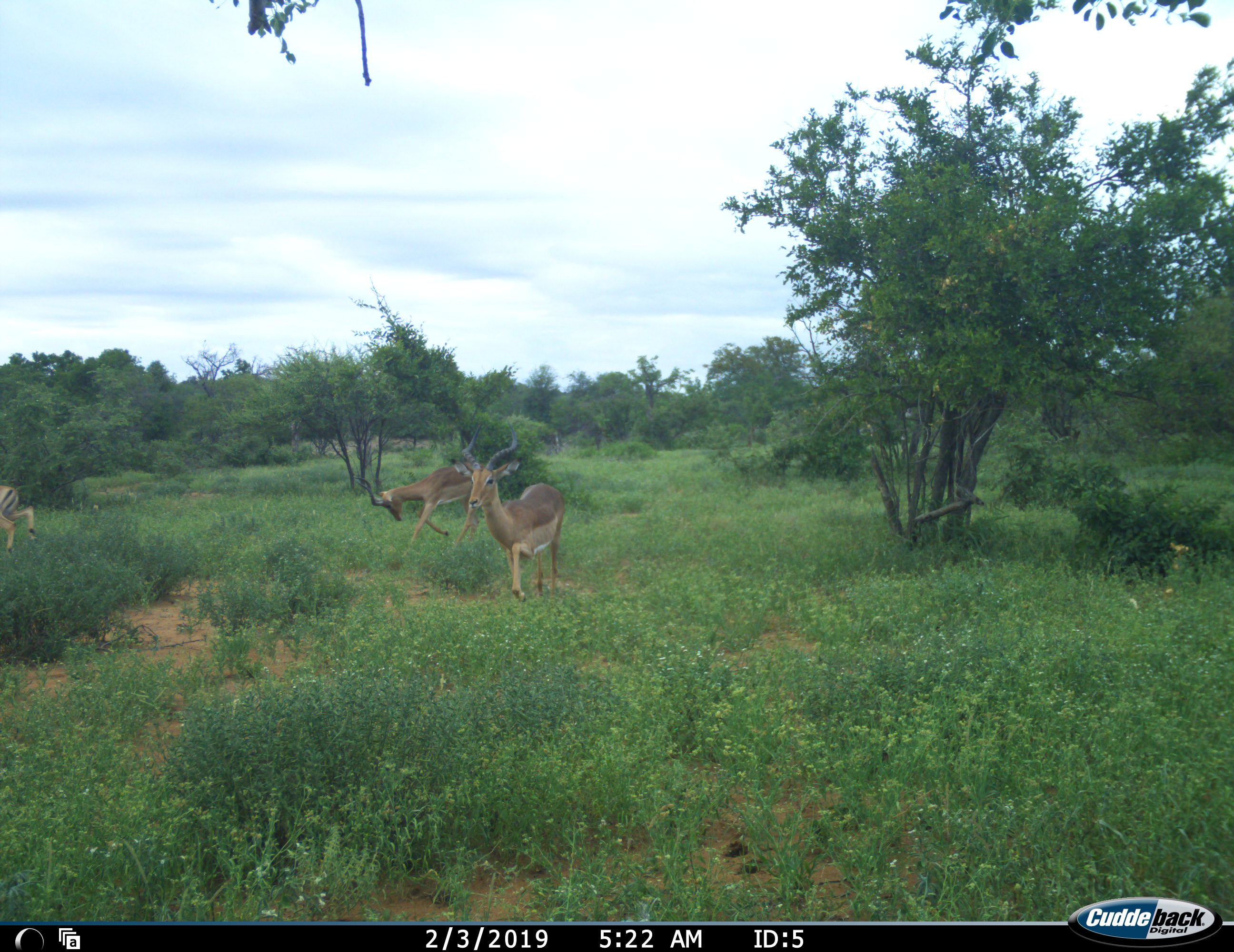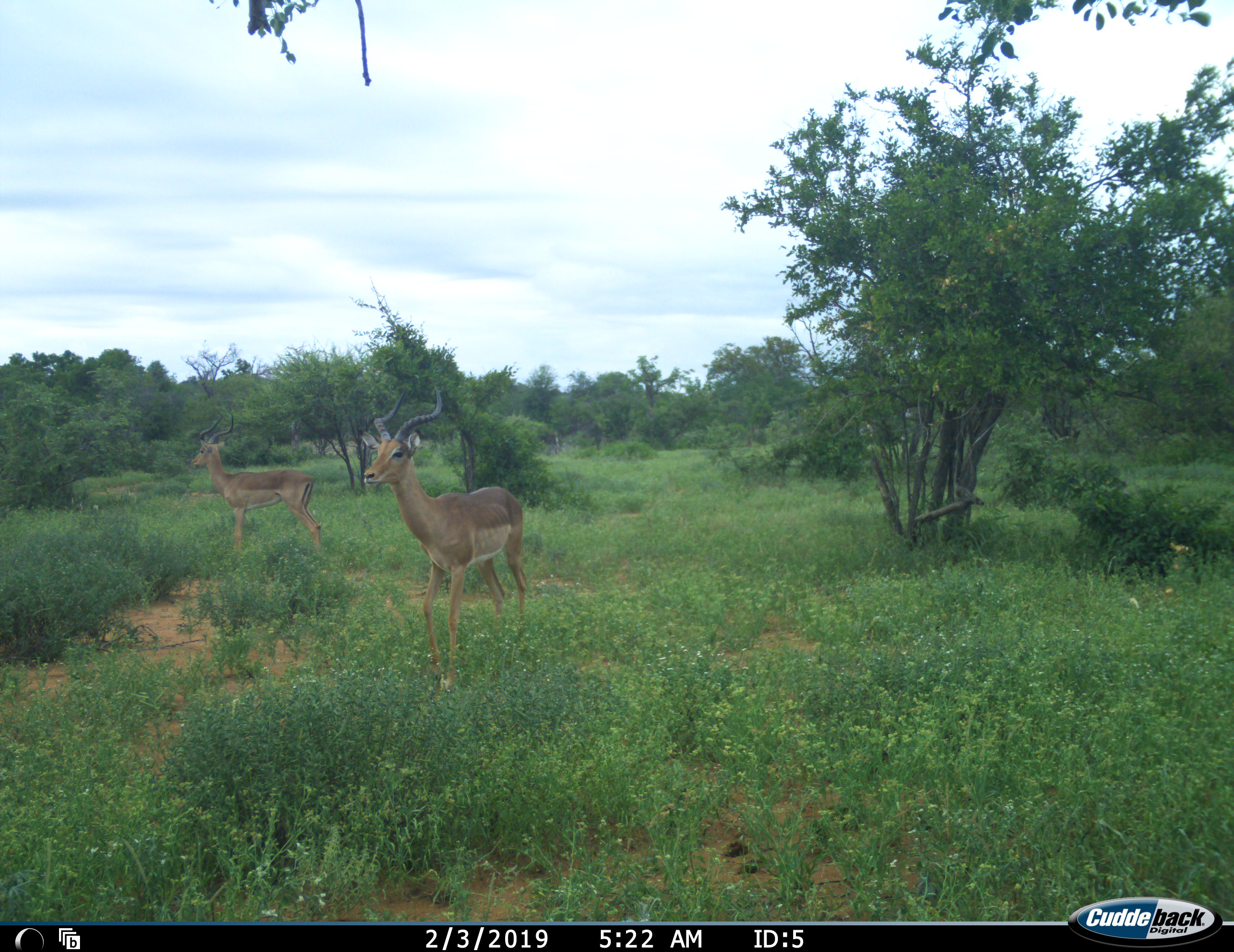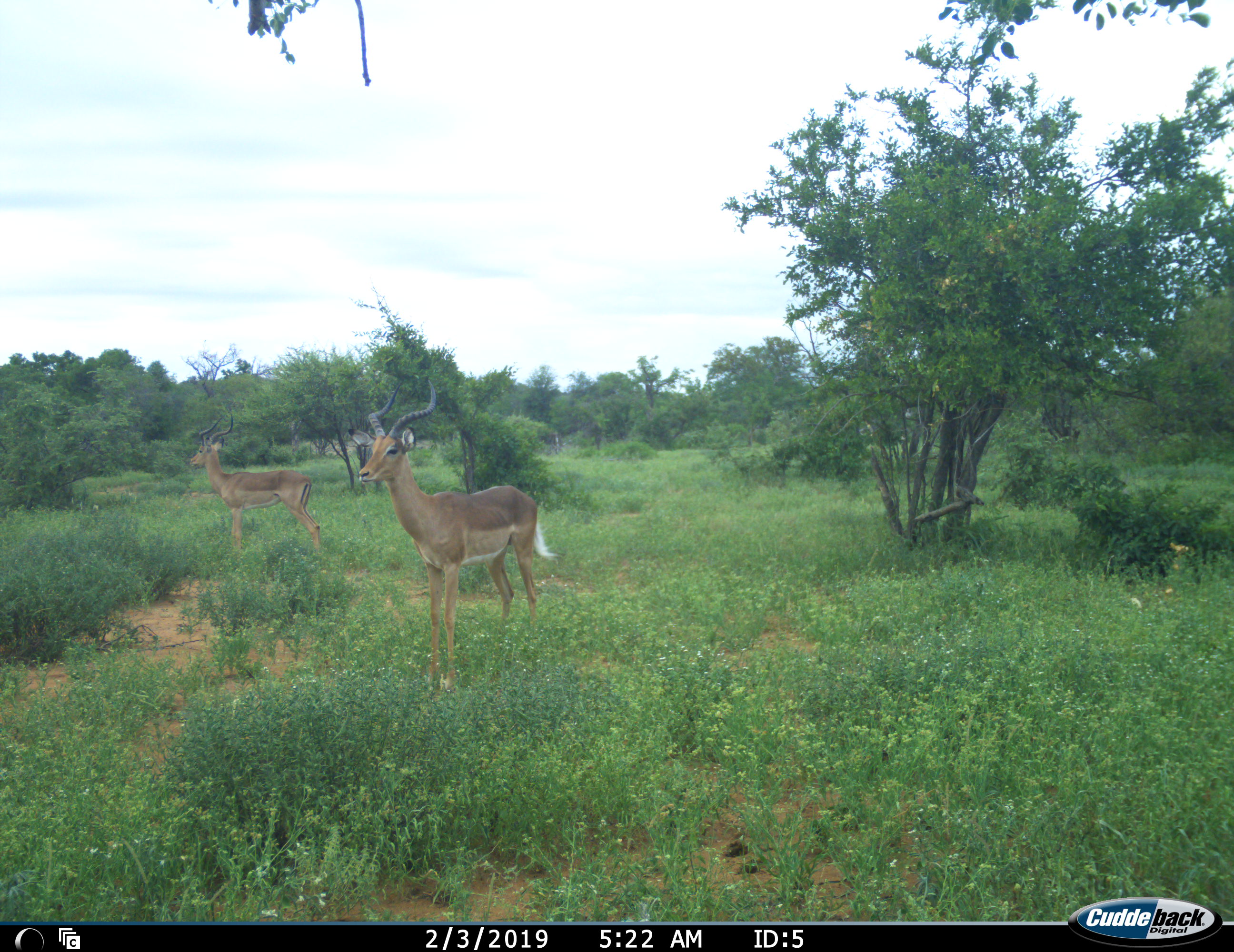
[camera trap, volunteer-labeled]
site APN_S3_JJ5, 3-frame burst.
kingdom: Animalia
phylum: Chordata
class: Mammalia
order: Artiodactyla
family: Bovidae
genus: Aepyceros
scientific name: Aepyceros melampus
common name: impala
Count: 3.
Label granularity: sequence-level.